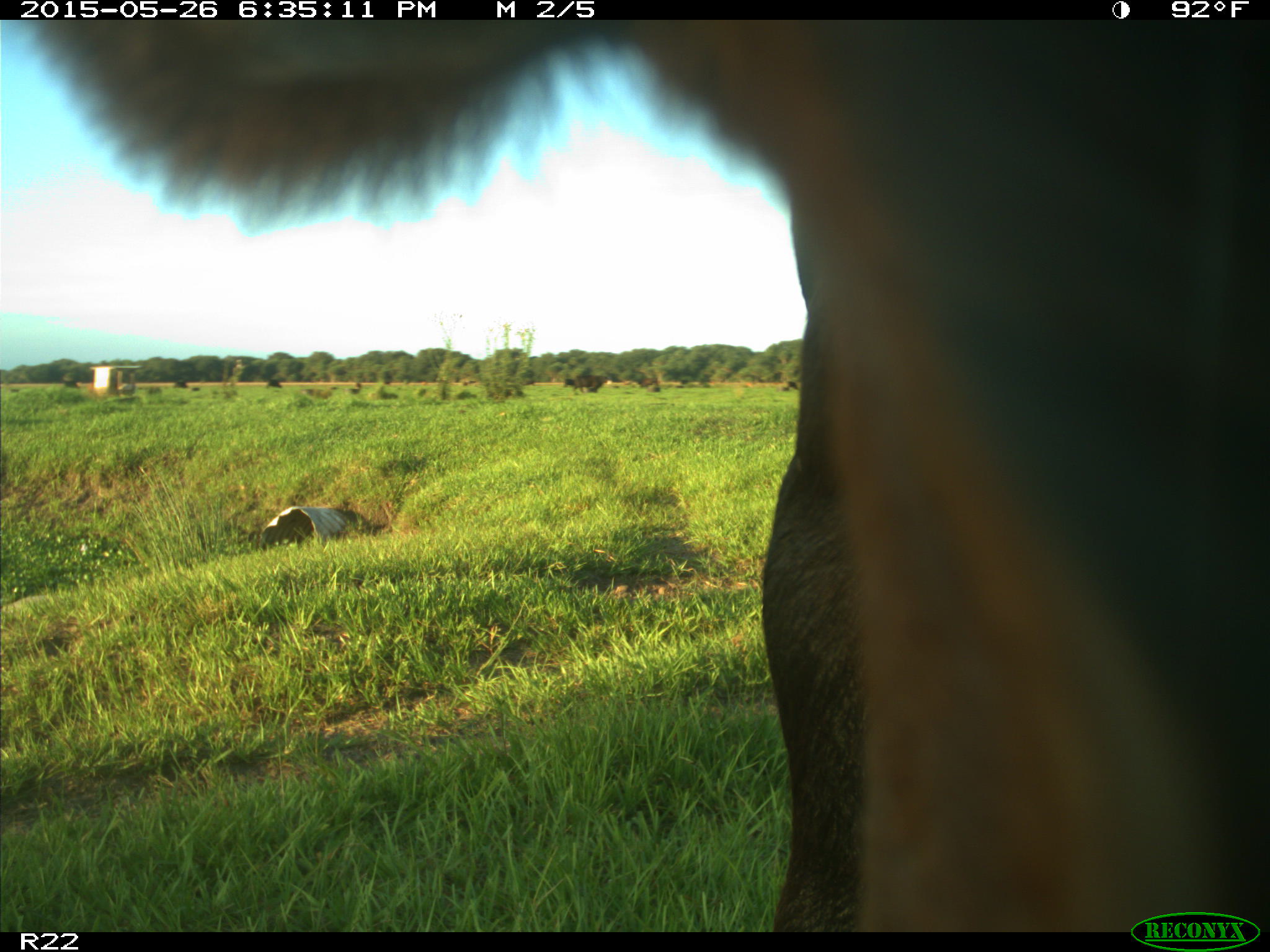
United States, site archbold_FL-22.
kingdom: Animalia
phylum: Chordata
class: Mammalia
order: Artiodactyla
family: Bovidae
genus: Bos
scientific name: Bos taurus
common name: domestic cow